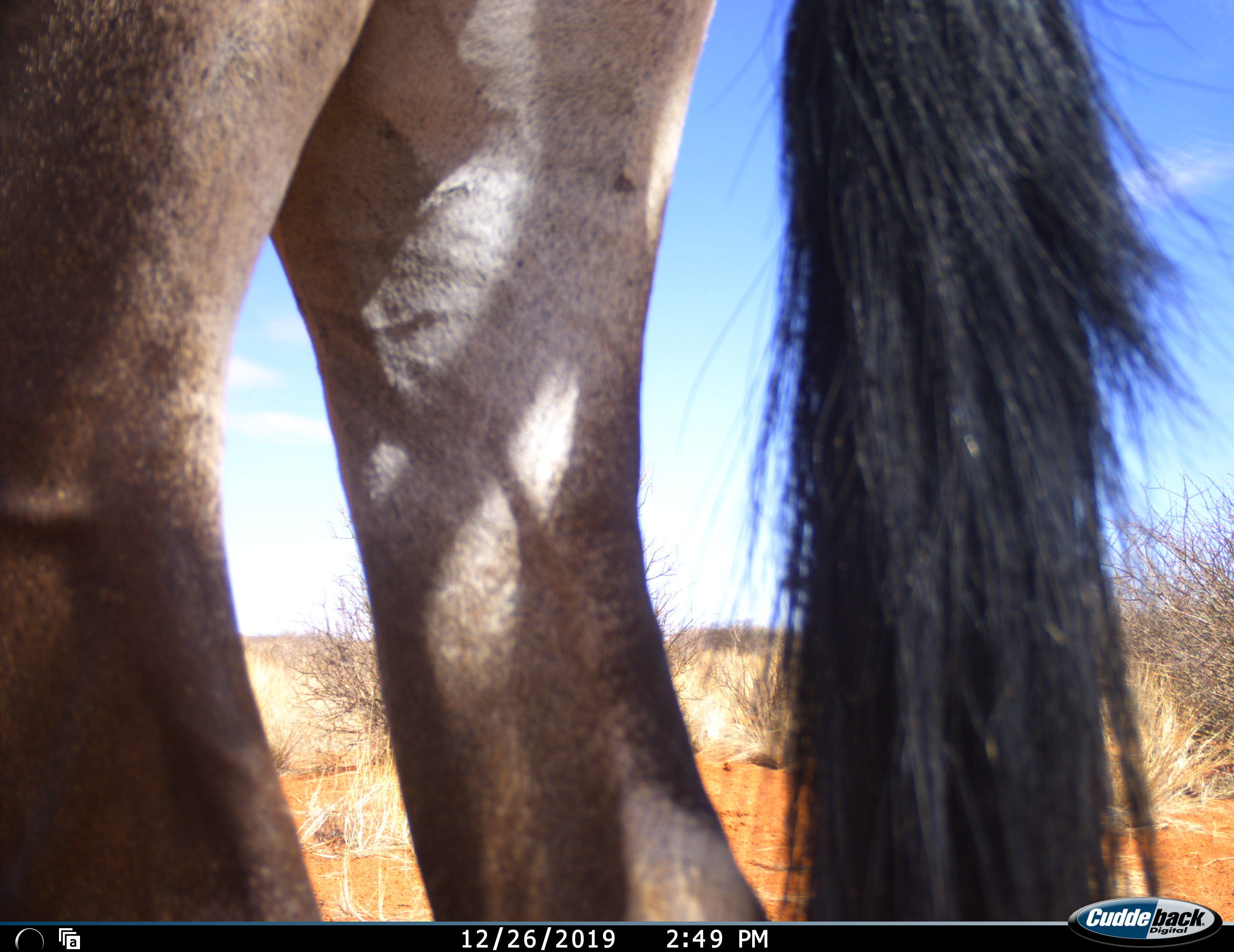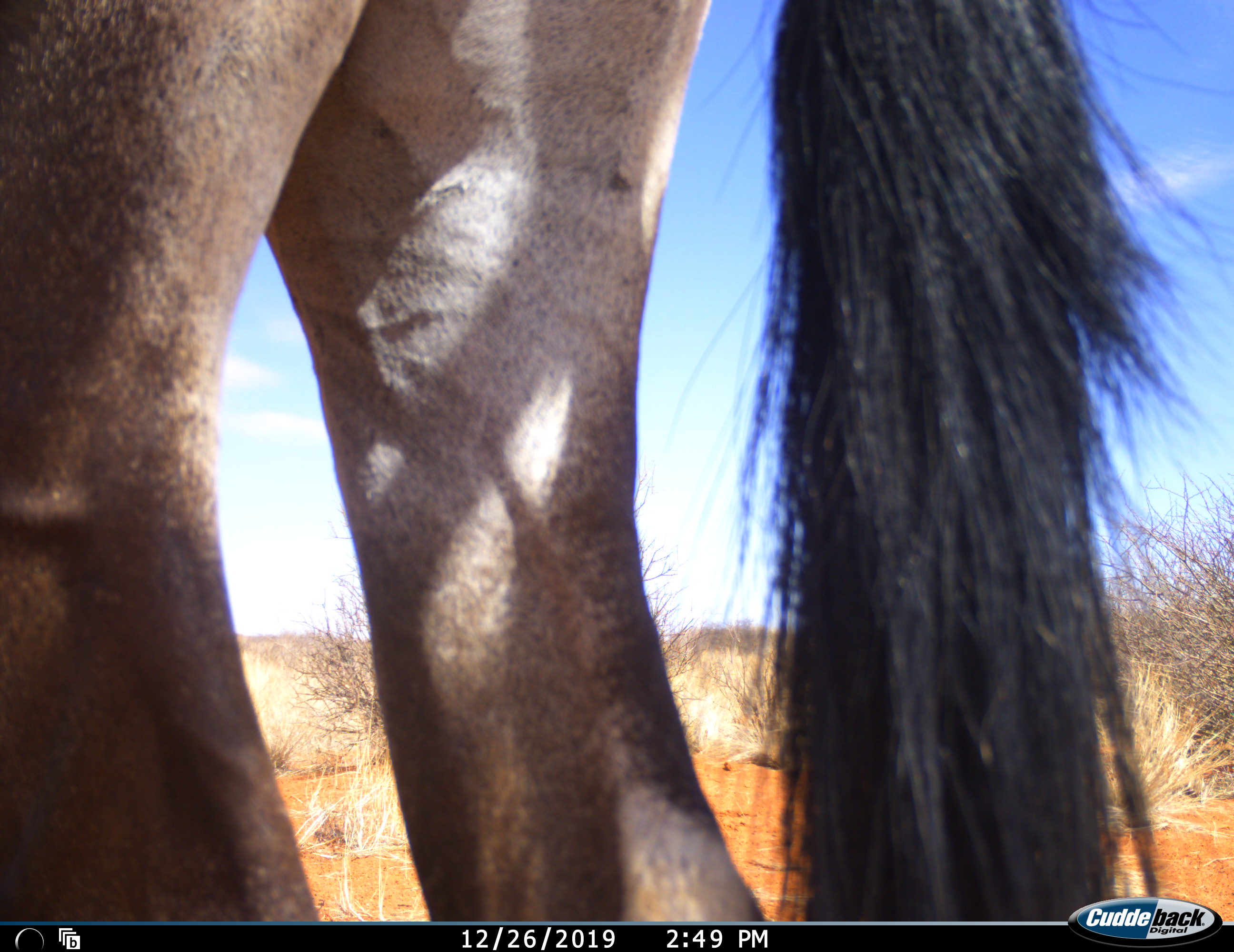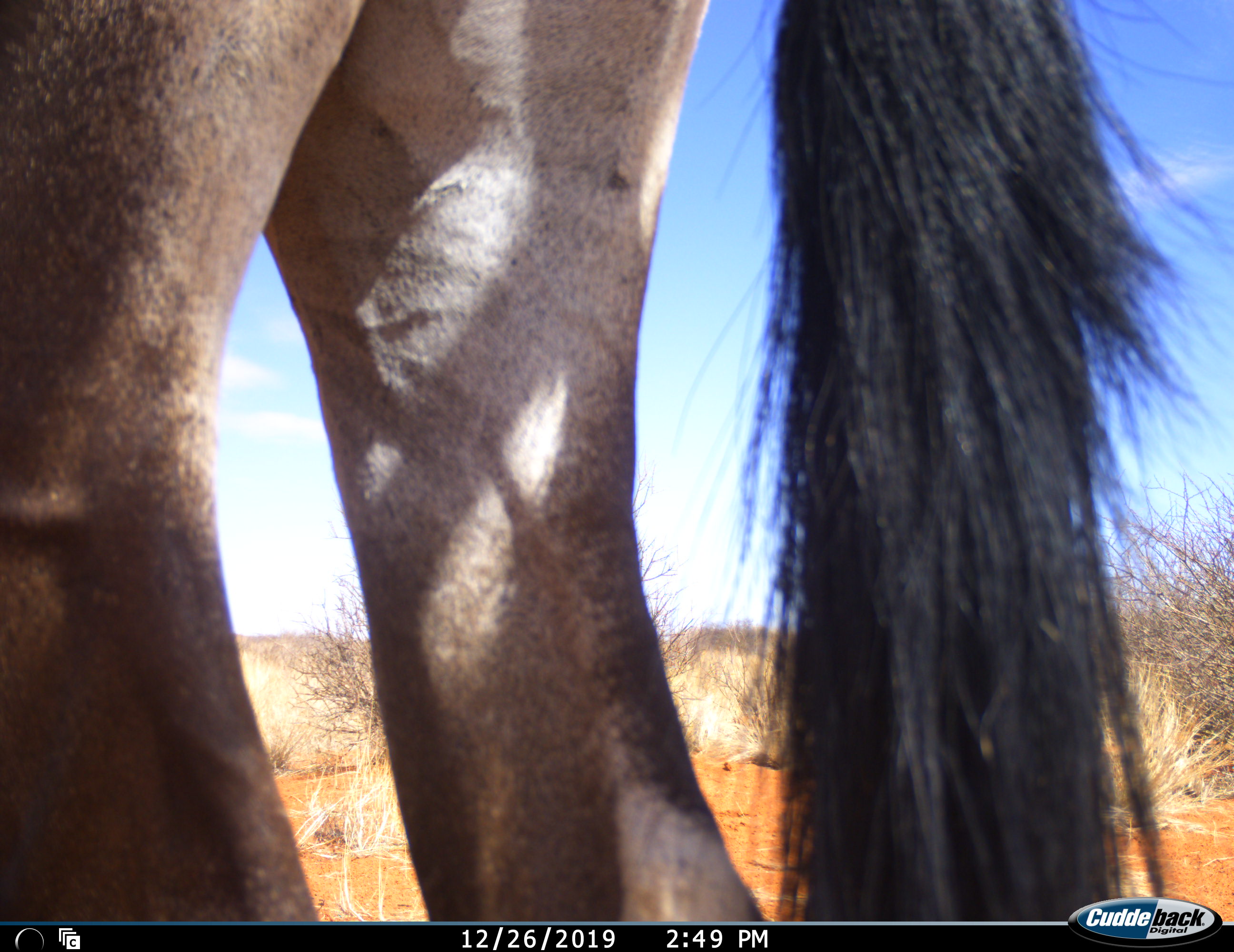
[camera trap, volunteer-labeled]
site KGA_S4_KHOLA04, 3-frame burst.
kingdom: Animalia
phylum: Chordata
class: Mammalia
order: Artiodactyla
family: Bovidae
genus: Oryx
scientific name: Oryx gazella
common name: gemsbok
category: oryx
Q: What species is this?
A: Oryx (gemsbok) (Oryx gazella).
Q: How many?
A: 1.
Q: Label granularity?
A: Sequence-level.